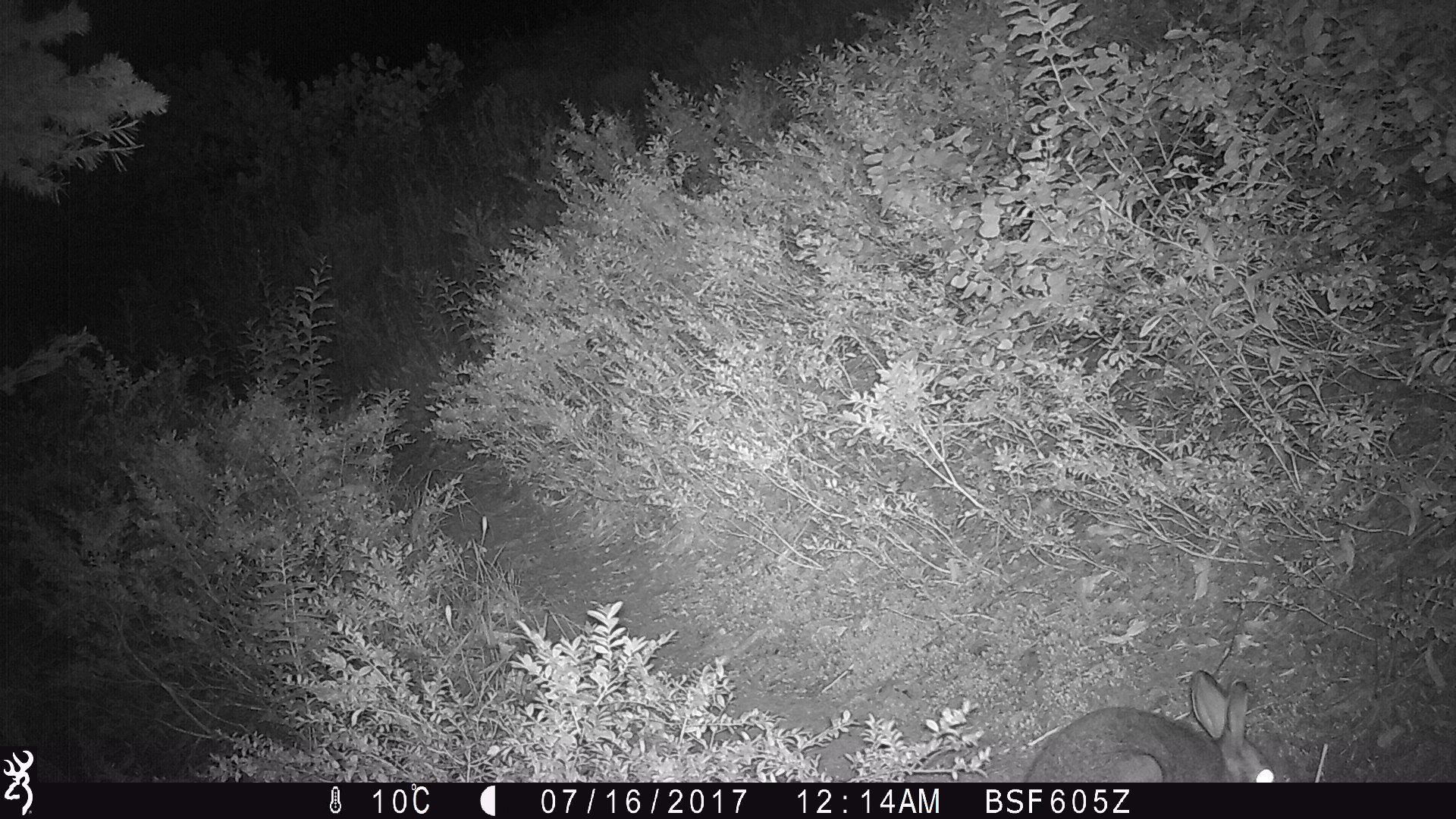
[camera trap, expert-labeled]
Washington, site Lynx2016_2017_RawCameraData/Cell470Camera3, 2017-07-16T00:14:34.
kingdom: Animalia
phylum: Chordata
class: Mammalia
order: Lagomorpha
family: Leporidae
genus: Lepus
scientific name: Lepus americanus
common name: snowshoe hare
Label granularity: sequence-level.